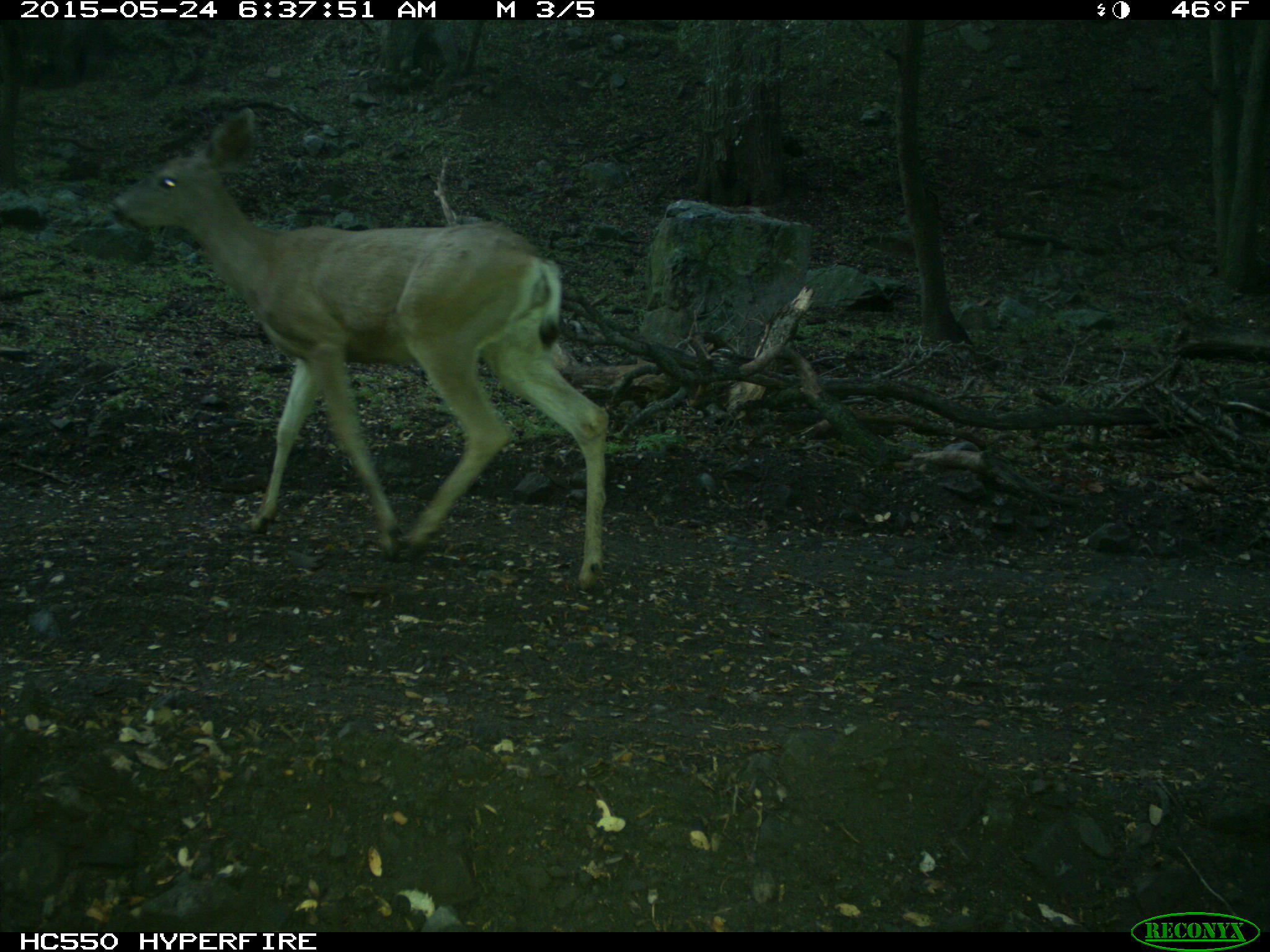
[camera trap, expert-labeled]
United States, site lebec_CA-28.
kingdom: Animalia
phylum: Chordata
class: Mammalia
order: Artiodactyla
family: Cervidae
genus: Odocoileus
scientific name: Odocoileus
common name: deer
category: unidentified deer